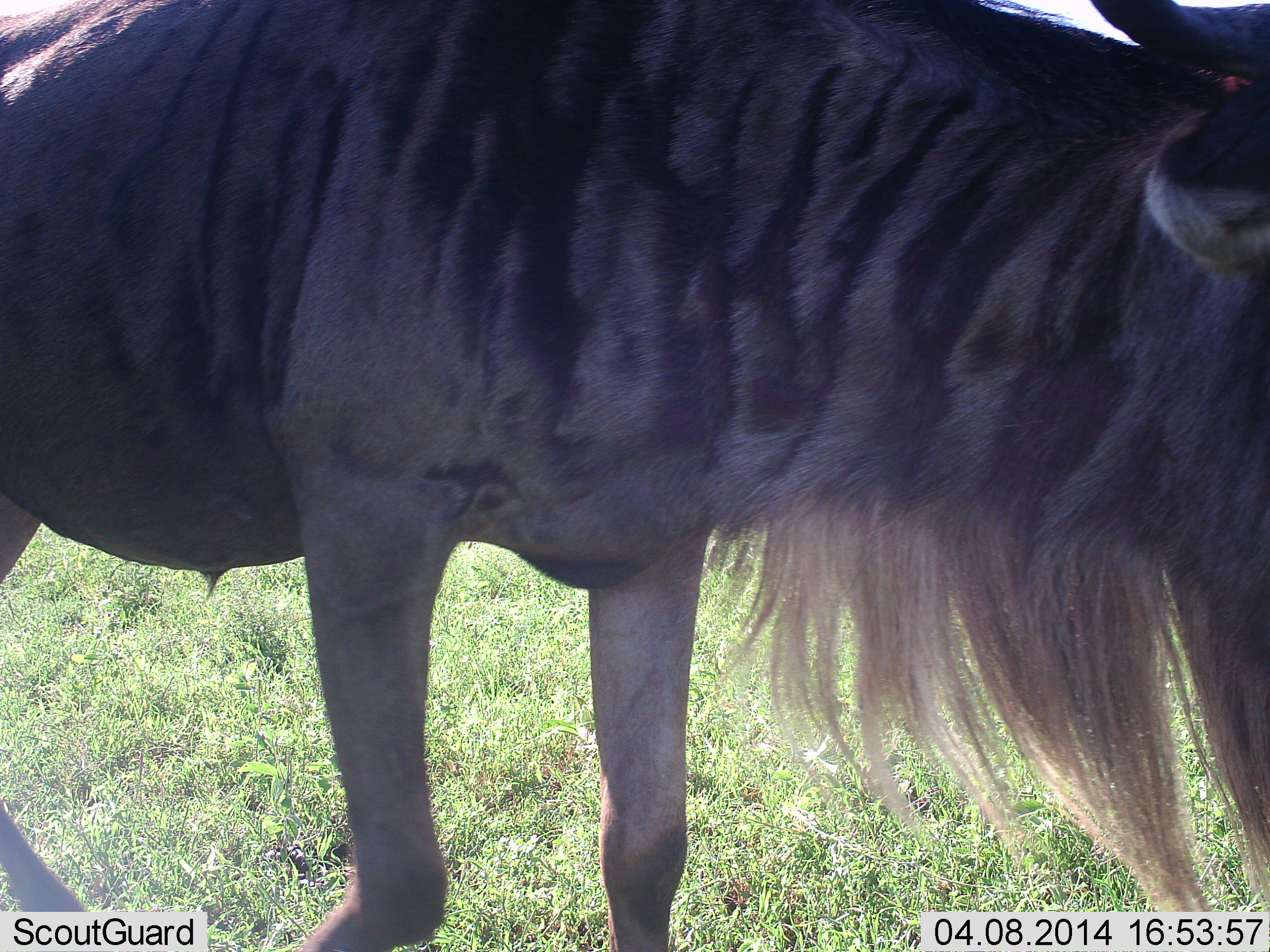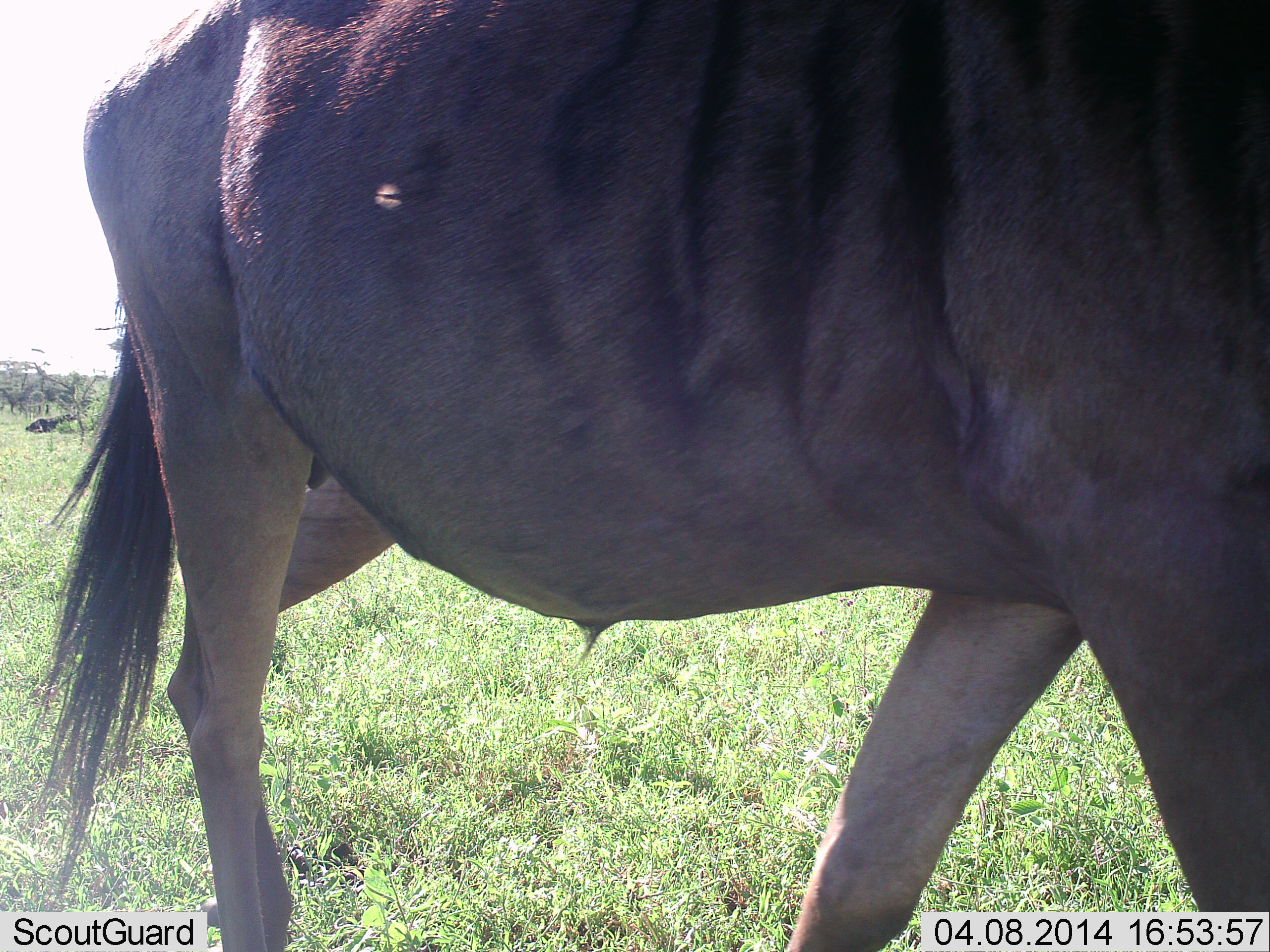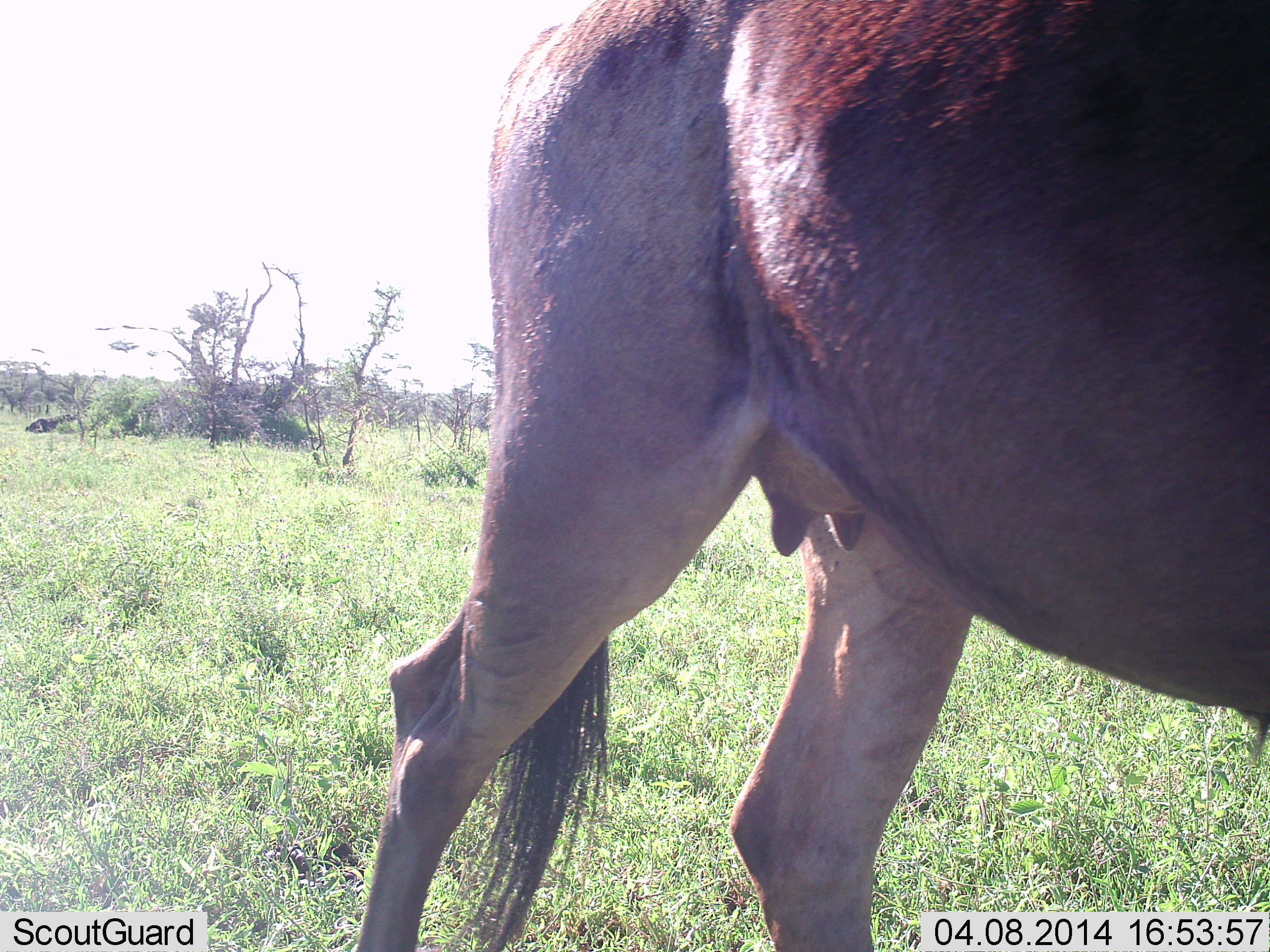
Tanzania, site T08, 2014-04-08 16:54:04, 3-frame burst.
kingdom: Animalia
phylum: Chordata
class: Mammalia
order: Artiodactyla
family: Bovidae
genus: Connochaetes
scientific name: Connochaetes taurinus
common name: blue wildebeest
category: wildebeest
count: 1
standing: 0%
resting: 0%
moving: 100%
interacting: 0%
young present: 0%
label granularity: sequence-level